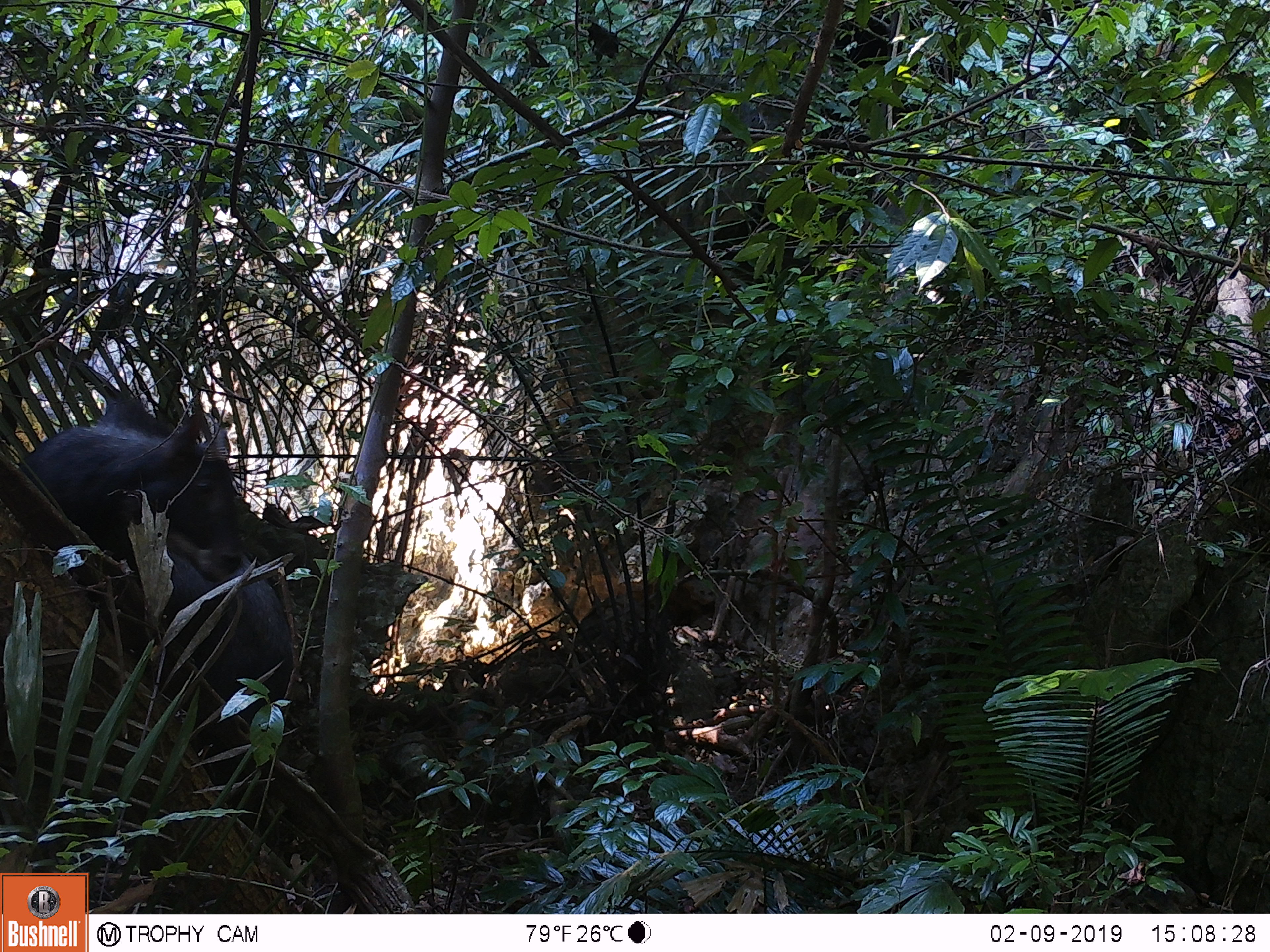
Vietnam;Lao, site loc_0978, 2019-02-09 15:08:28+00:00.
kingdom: Animalia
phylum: Chordata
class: Mammalia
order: Artiodactyla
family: Bovidae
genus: Capricornis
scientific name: Capricornis sumatraensis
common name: chinese serow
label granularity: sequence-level